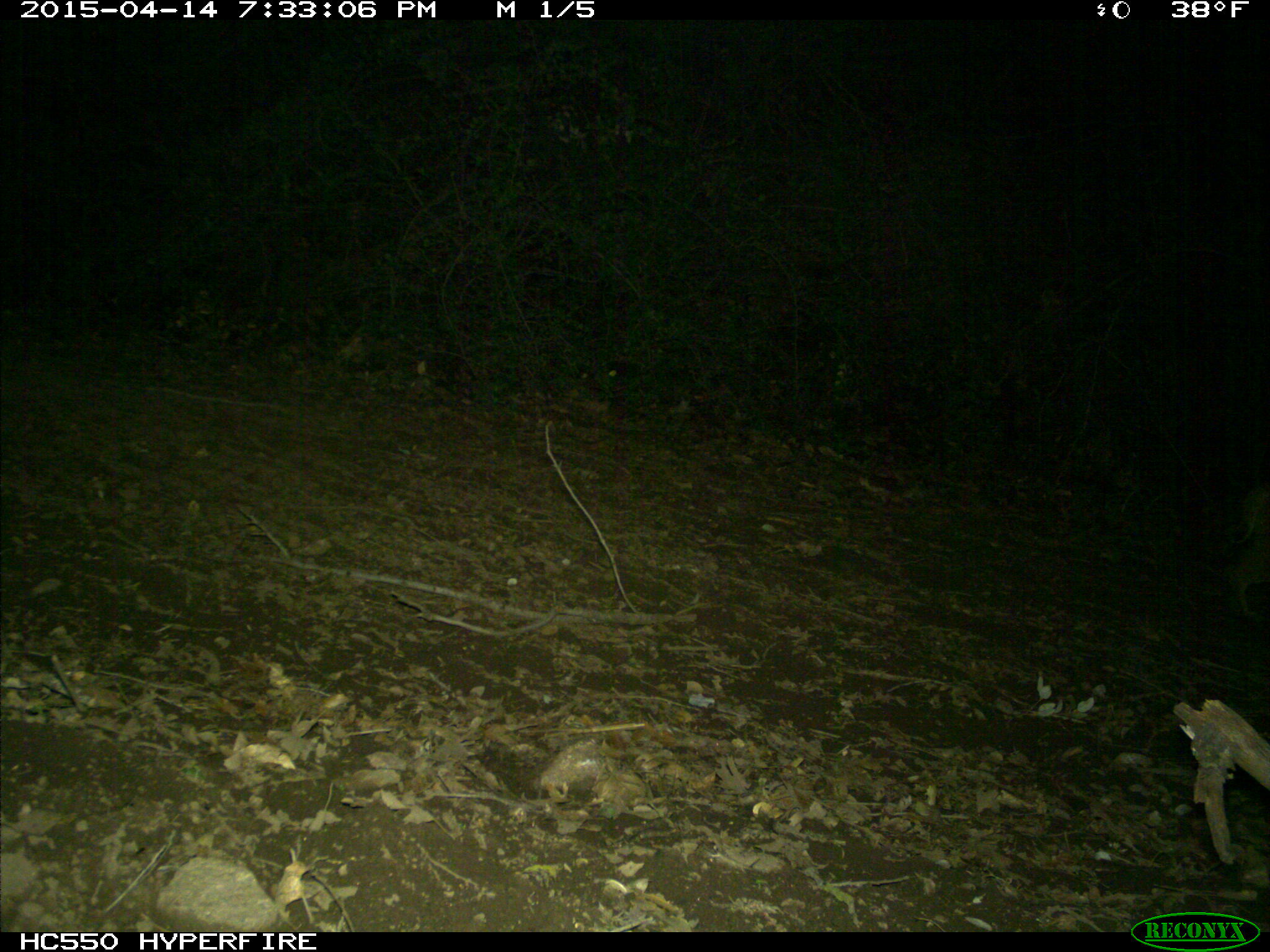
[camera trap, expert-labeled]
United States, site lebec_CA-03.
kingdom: Animalia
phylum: Chordata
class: Mammalia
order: Carnivora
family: Felidae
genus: Lynx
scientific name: Lynx rufus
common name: bobcat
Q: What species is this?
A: Lynx rufus (bobcat).